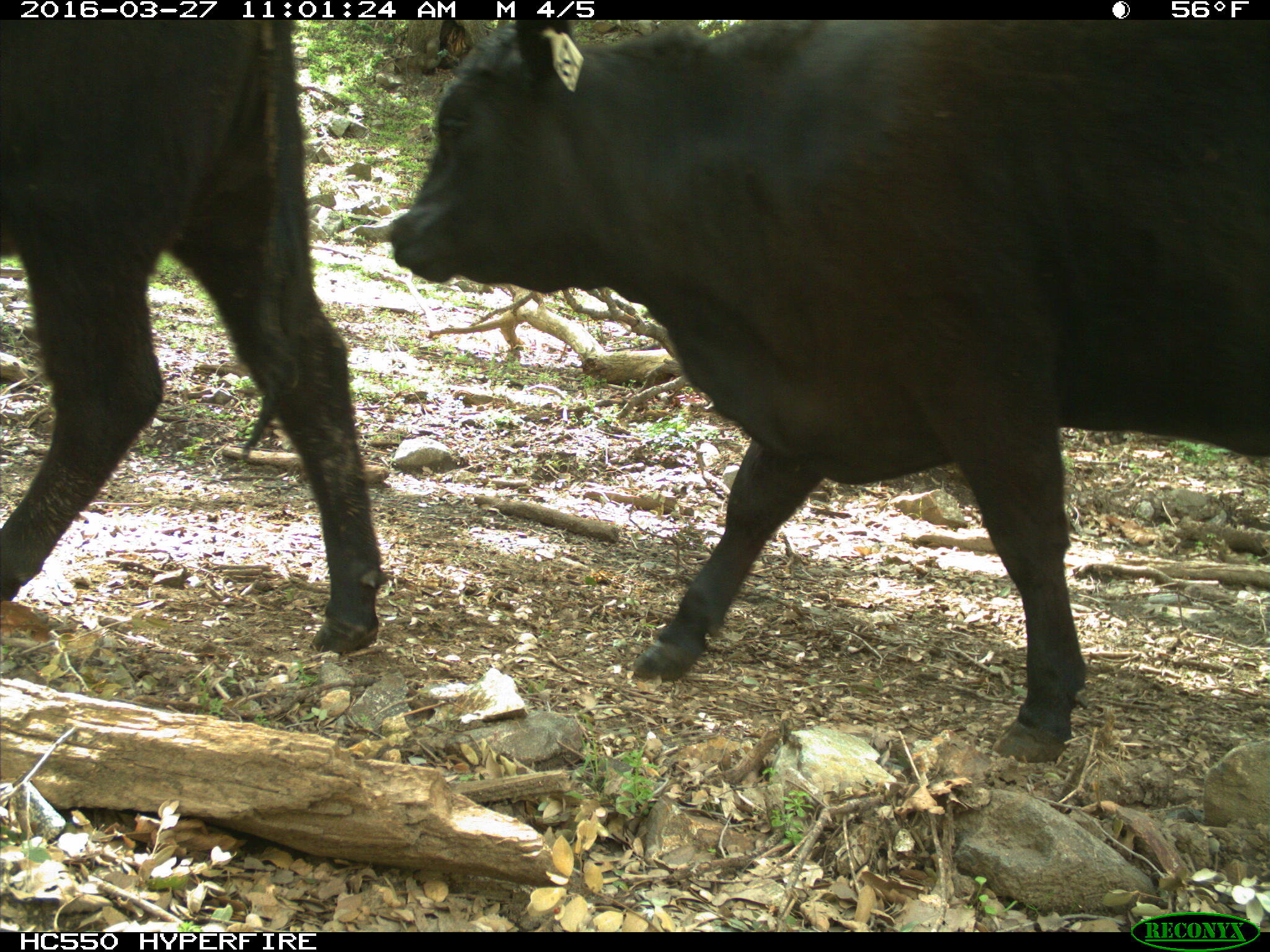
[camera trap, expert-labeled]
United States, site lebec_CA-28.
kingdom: Animalia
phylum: Chordata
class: Mammalia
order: Artiodactyla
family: Bovidae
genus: Bos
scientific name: Bos taurus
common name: domestic cow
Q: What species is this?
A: Bos taurus (domestic cow).